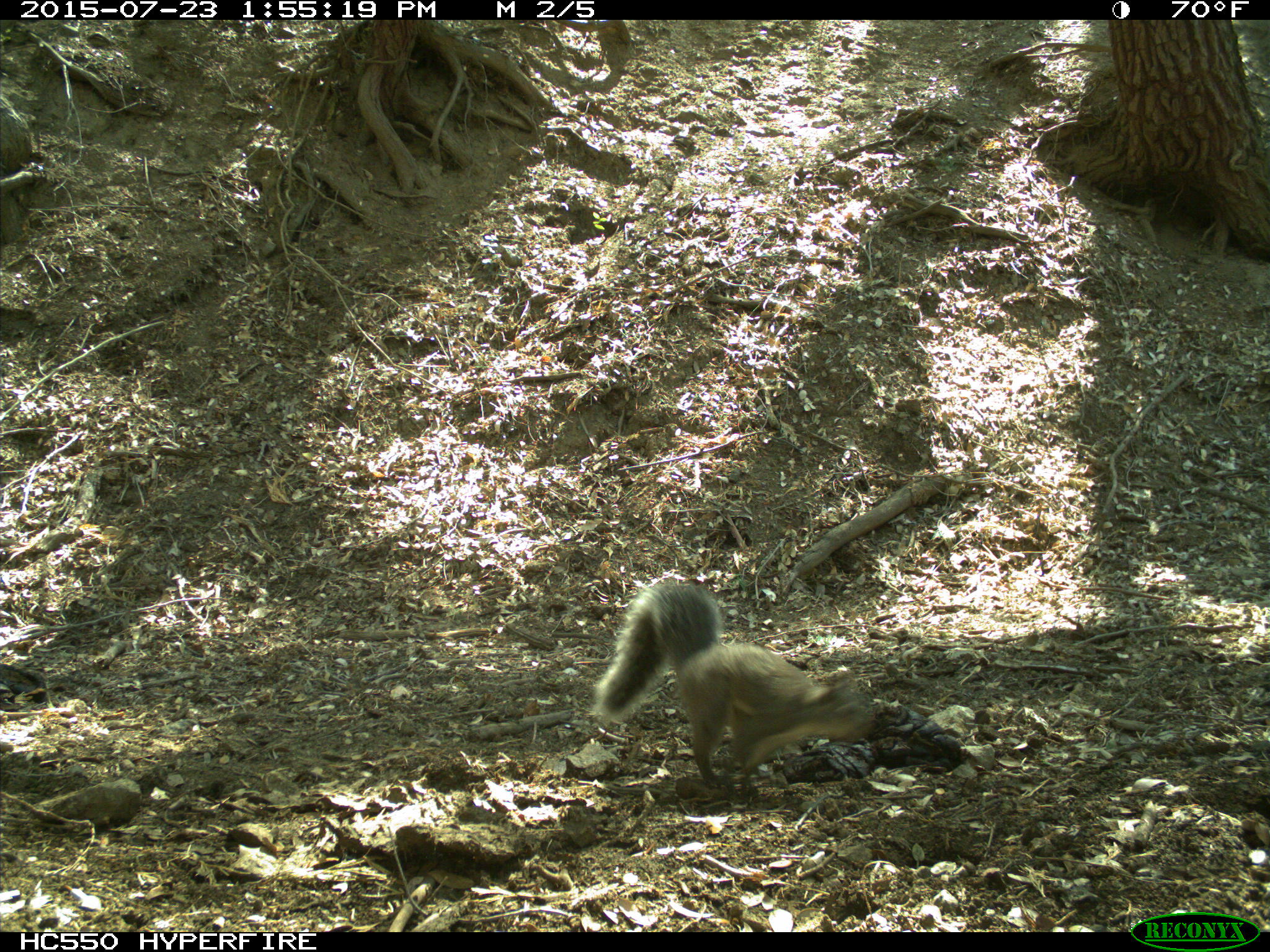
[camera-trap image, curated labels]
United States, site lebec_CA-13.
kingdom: Animalia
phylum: Chordata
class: Mammalia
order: Rodentia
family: Sciuridae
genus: Sciurus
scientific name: Sciurus carolinensis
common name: eastern gray squirrel